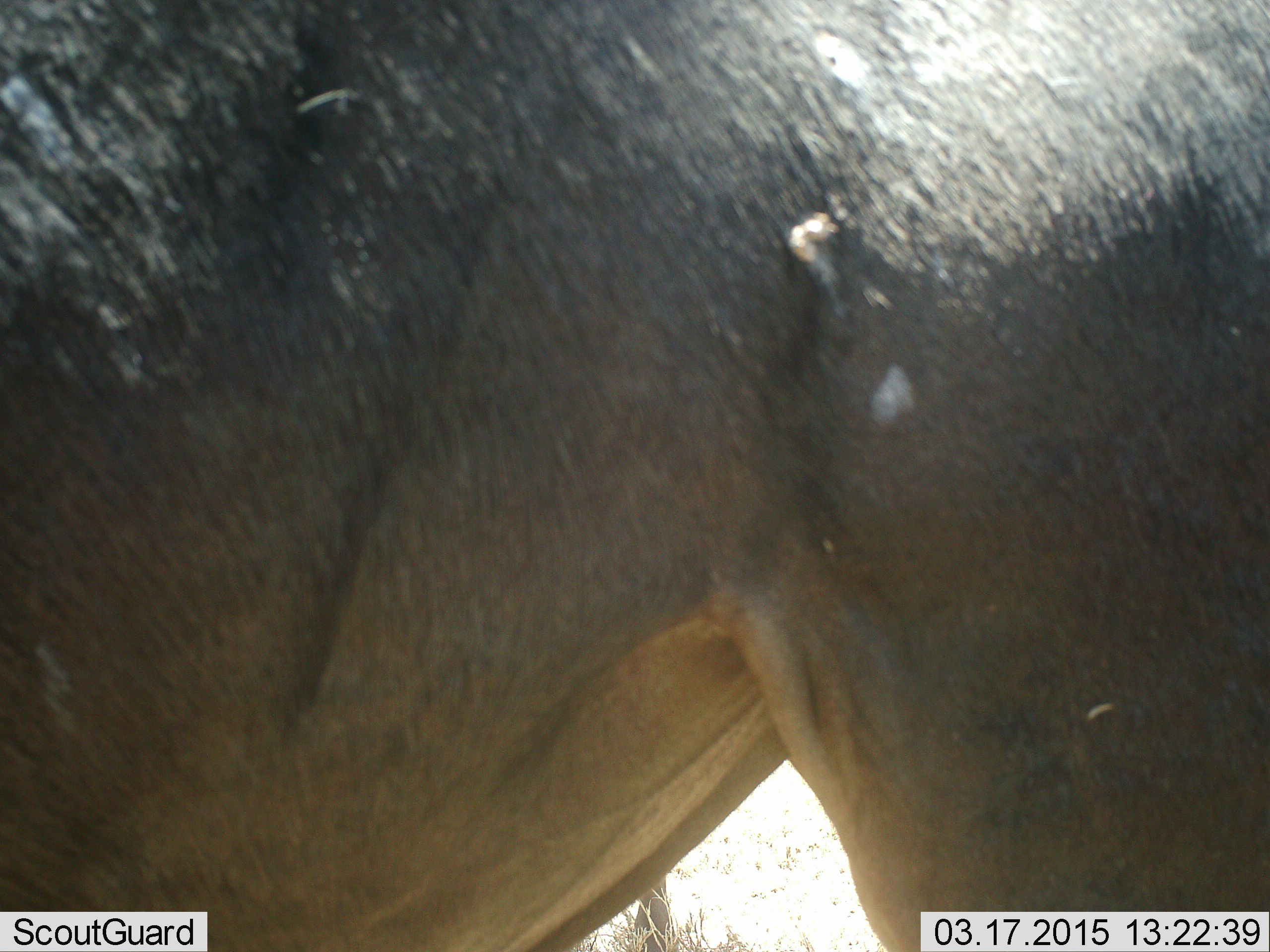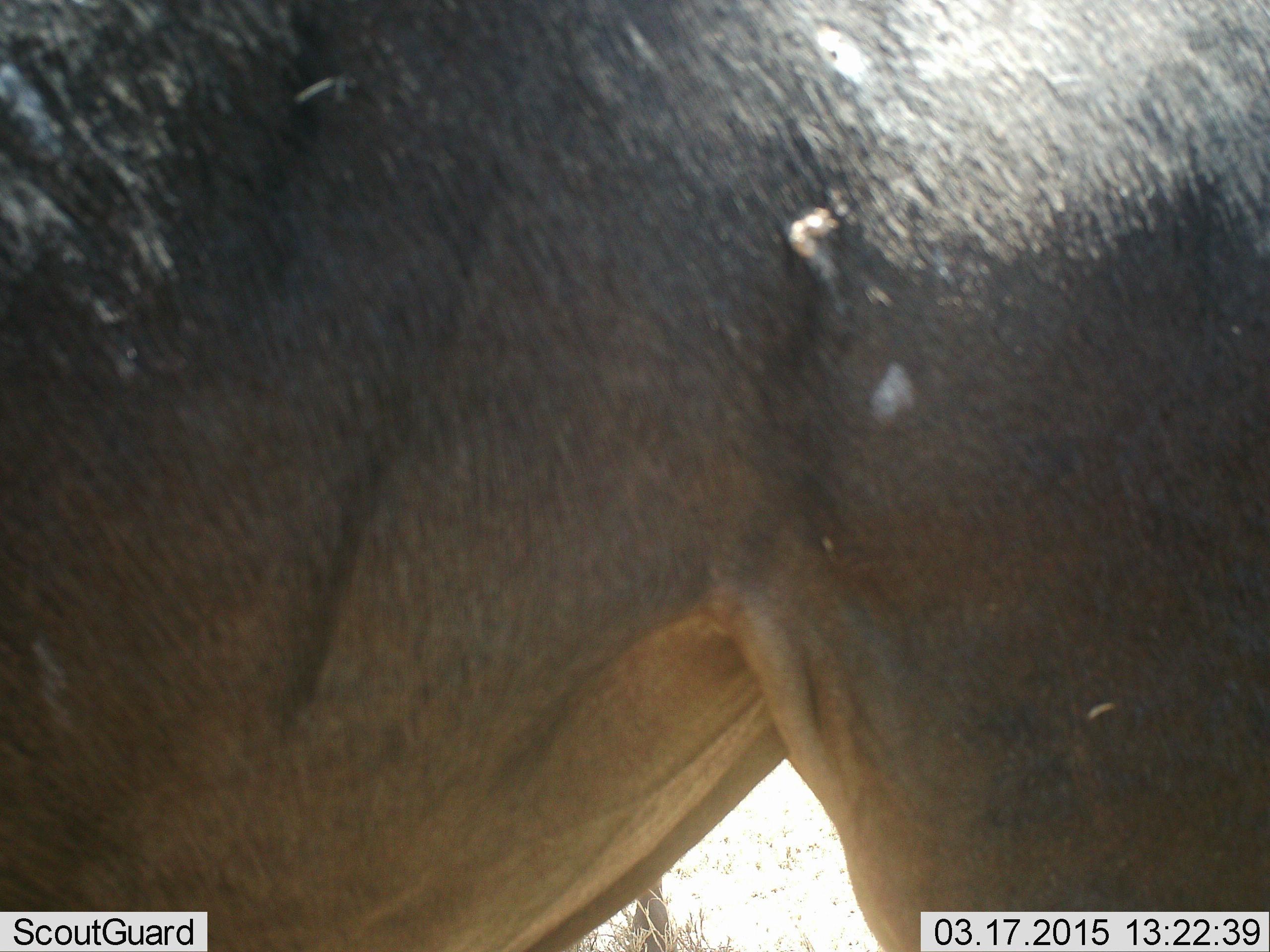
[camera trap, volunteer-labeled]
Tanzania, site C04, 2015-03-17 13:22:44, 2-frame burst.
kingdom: Animalia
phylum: Chordata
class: Mammalia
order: Artiodactyla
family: Bovidae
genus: Connochaetes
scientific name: Connochaetes taurinus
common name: blue wildebeest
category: wildebeest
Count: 1.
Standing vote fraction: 100%.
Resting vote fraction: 0%.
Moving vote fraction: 0%.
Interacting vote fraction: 0%.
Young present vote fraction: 0%.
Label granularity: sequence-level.